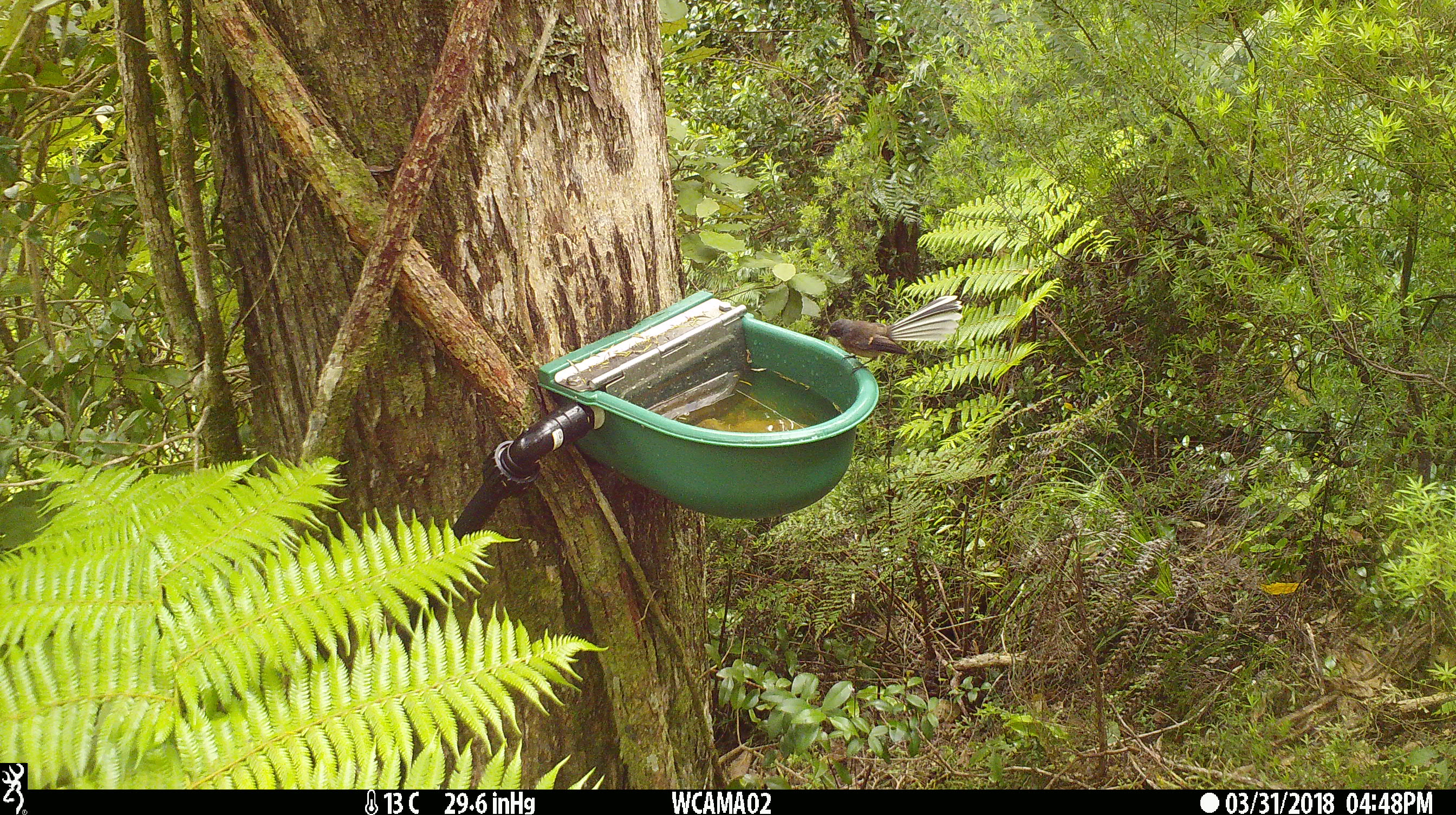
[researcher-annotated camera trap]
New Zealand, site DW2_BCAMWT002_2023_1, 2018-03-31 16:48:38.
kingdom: Animalia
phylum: Chordata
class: Aves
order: Passeriformes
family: Rhipiduridae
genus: Rhipidura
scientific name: Rhipidura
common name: fantails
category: fantail